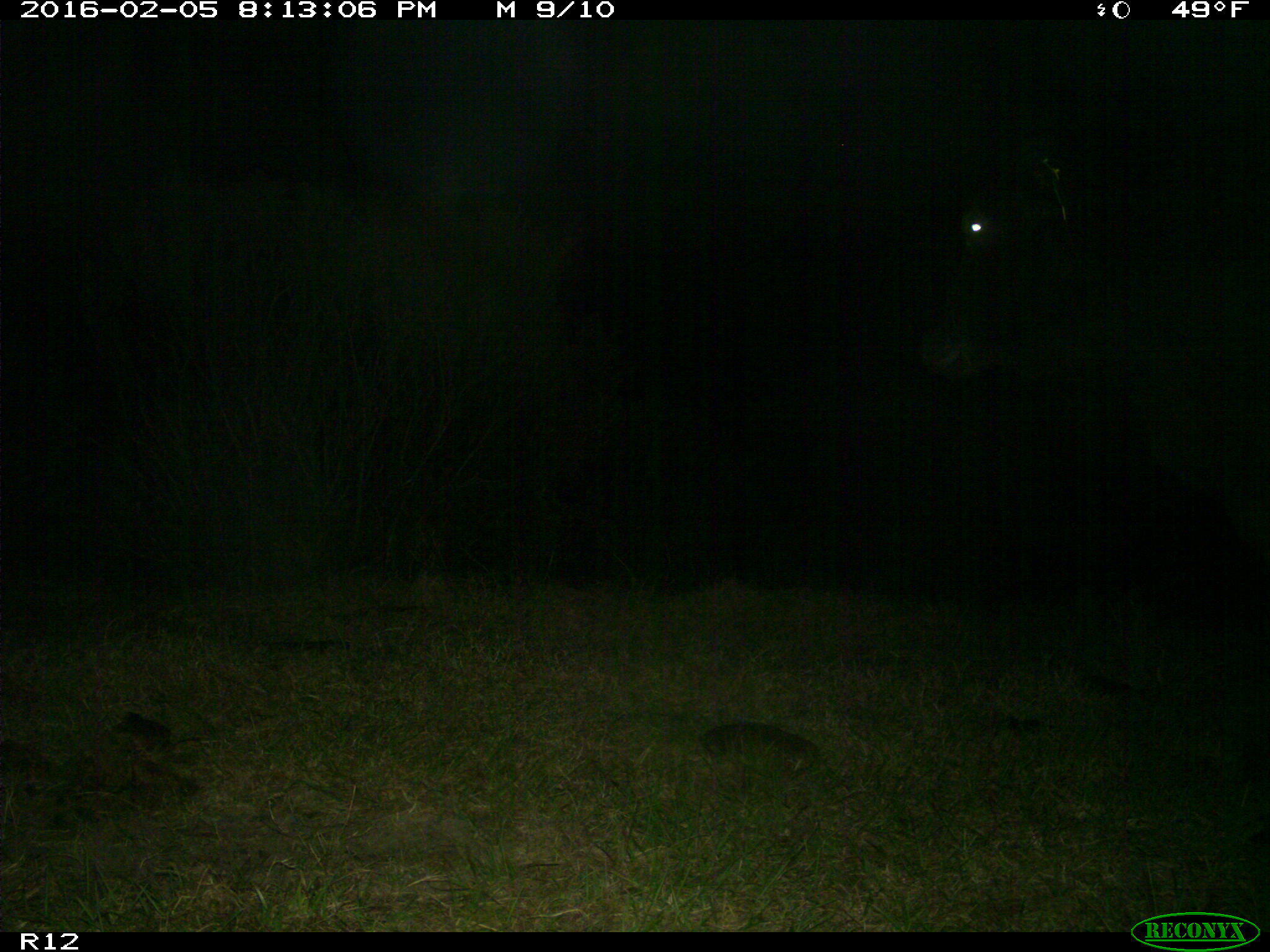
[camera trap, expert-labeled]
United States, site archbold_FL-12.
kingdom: Animalia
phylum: Chordata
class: Mammalia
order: Artiodactyla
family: Bovidae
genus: Bos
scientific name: Bos taurus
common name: domestic cow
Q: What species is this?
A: Bos taurus (domestic cow).